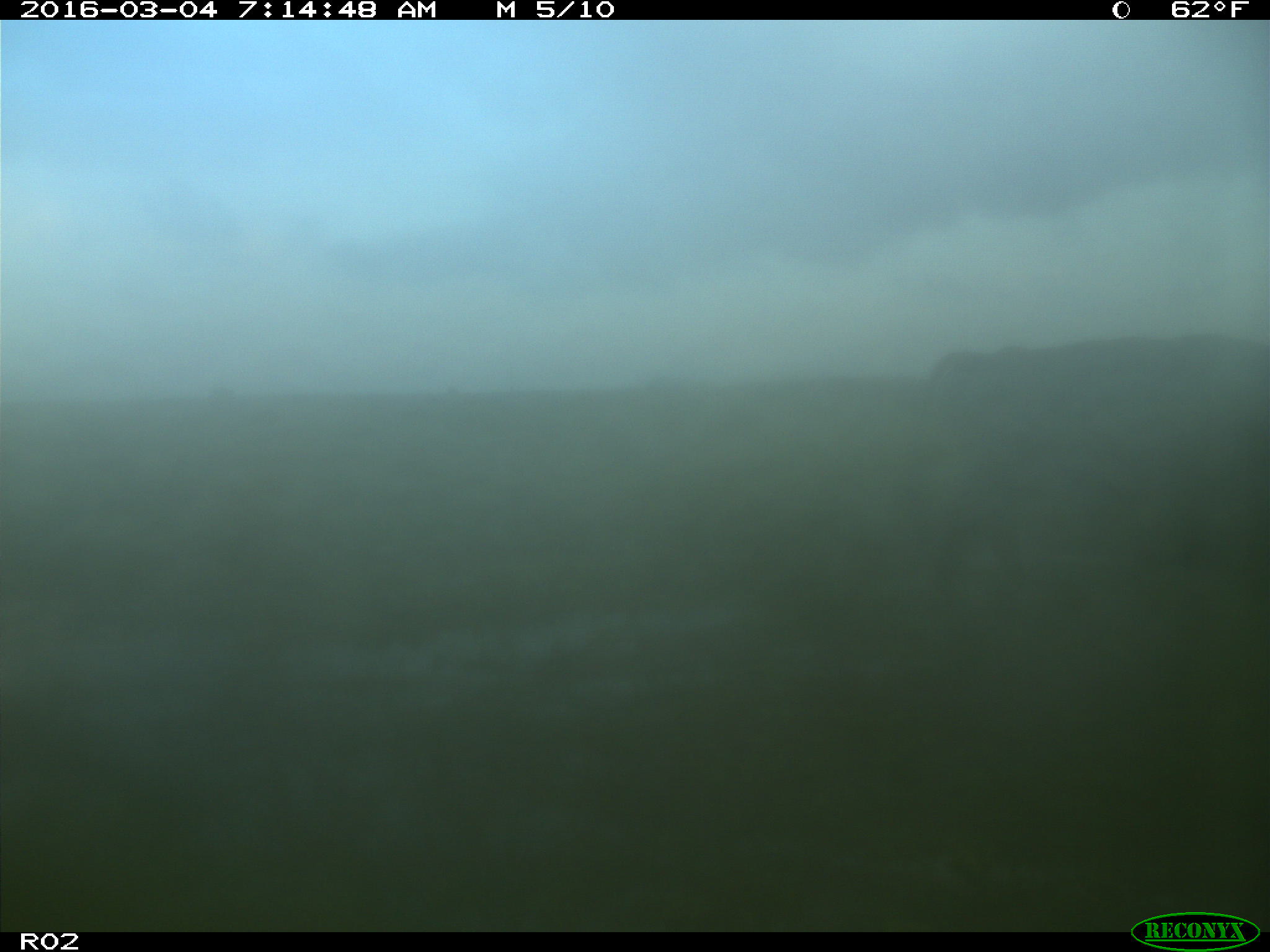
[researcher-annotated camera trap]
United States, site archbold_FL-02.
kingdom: Animalia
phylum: Chordata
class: Mammalia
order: Artiodactyla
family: Bovidae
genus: Bos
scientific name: Bos taurus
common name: domestic cow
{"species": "Bos taurus (domestic cow)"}